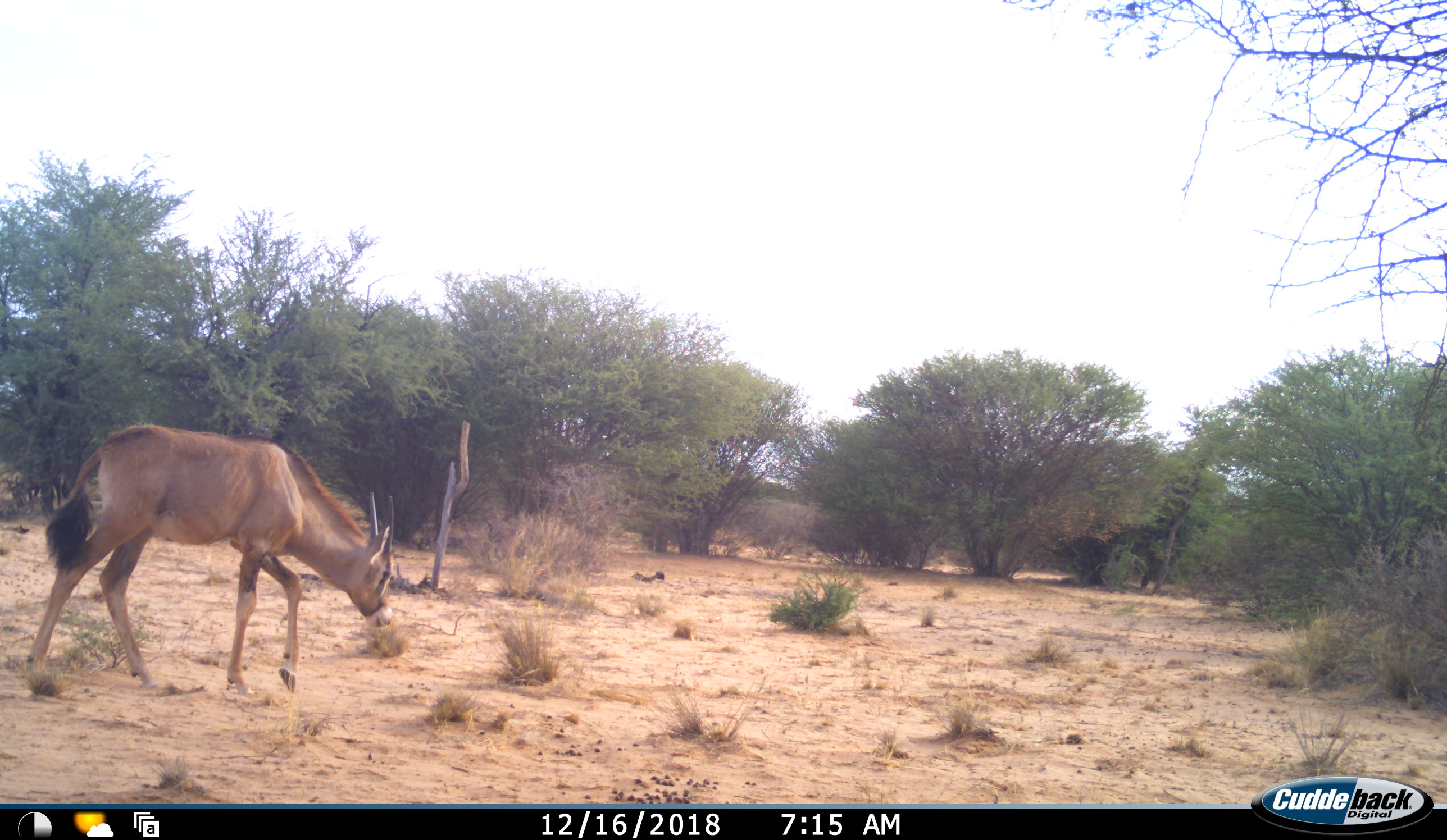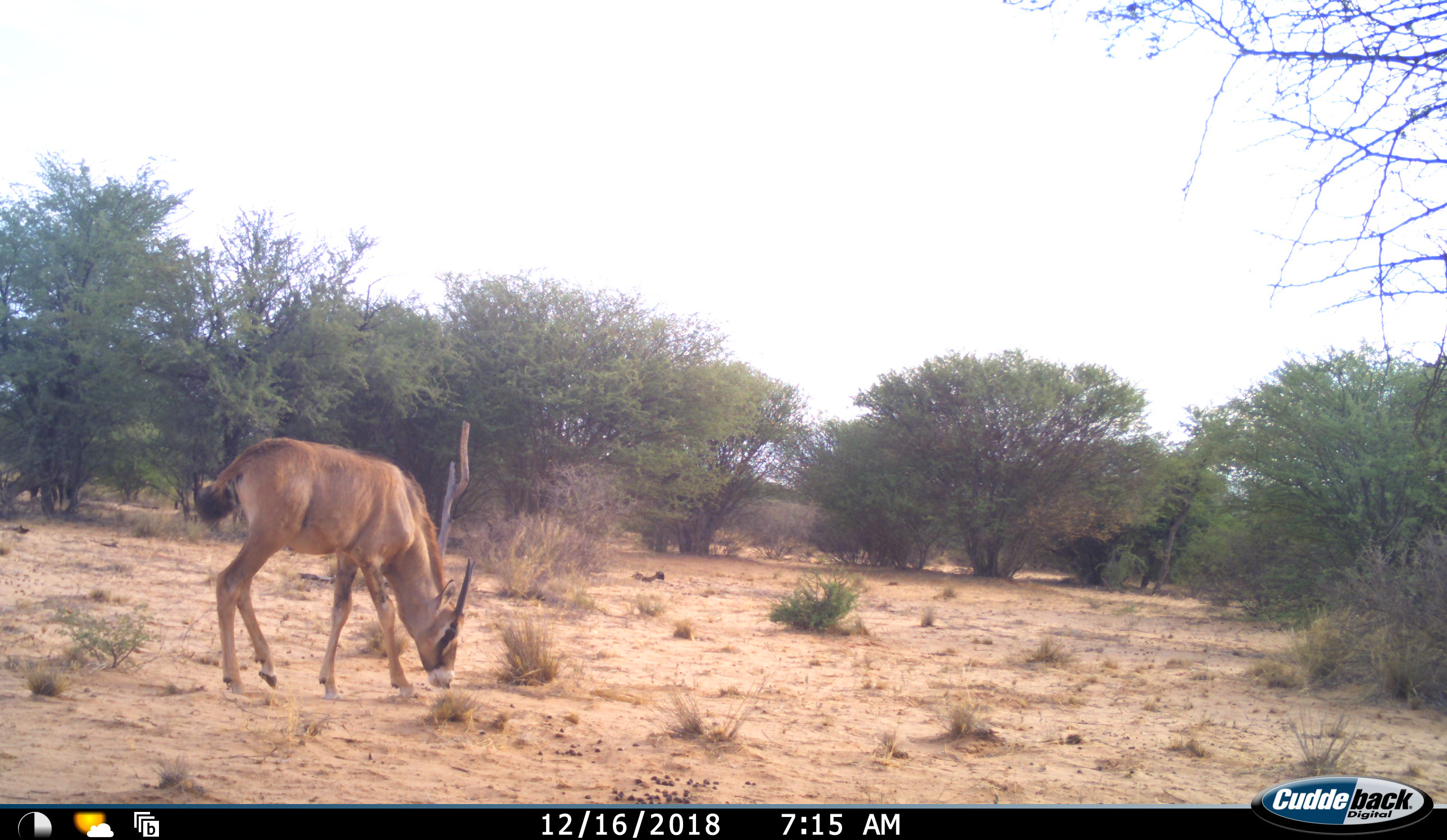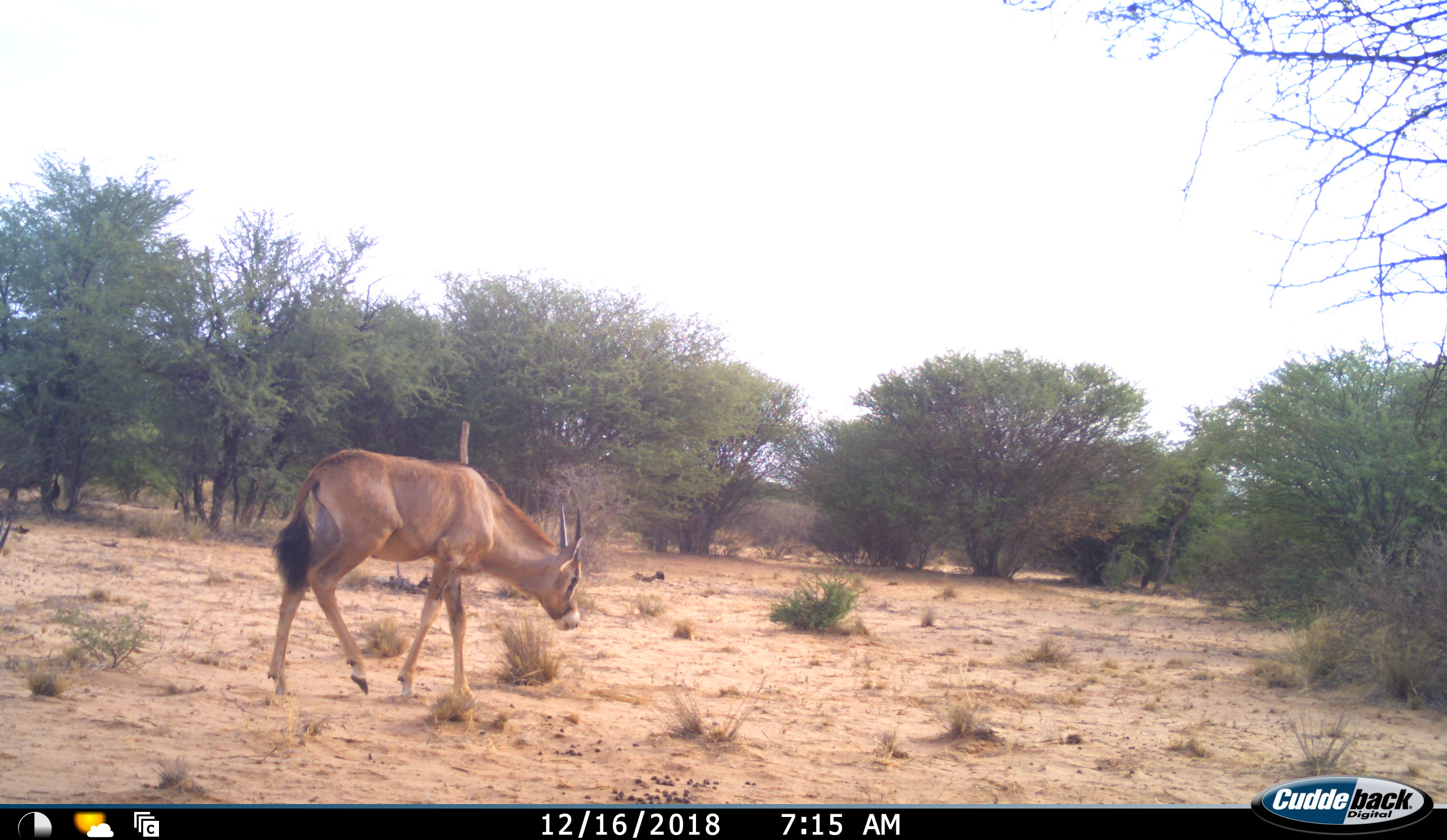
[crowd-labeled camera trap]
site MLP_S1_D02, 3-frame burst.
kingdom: Animalia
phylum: Chordata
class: Mammalia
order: Artiodactyla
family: Bovidae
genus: Oryx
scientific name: Oryx gazella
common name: gemsbok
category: oryx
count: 2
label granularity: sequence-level